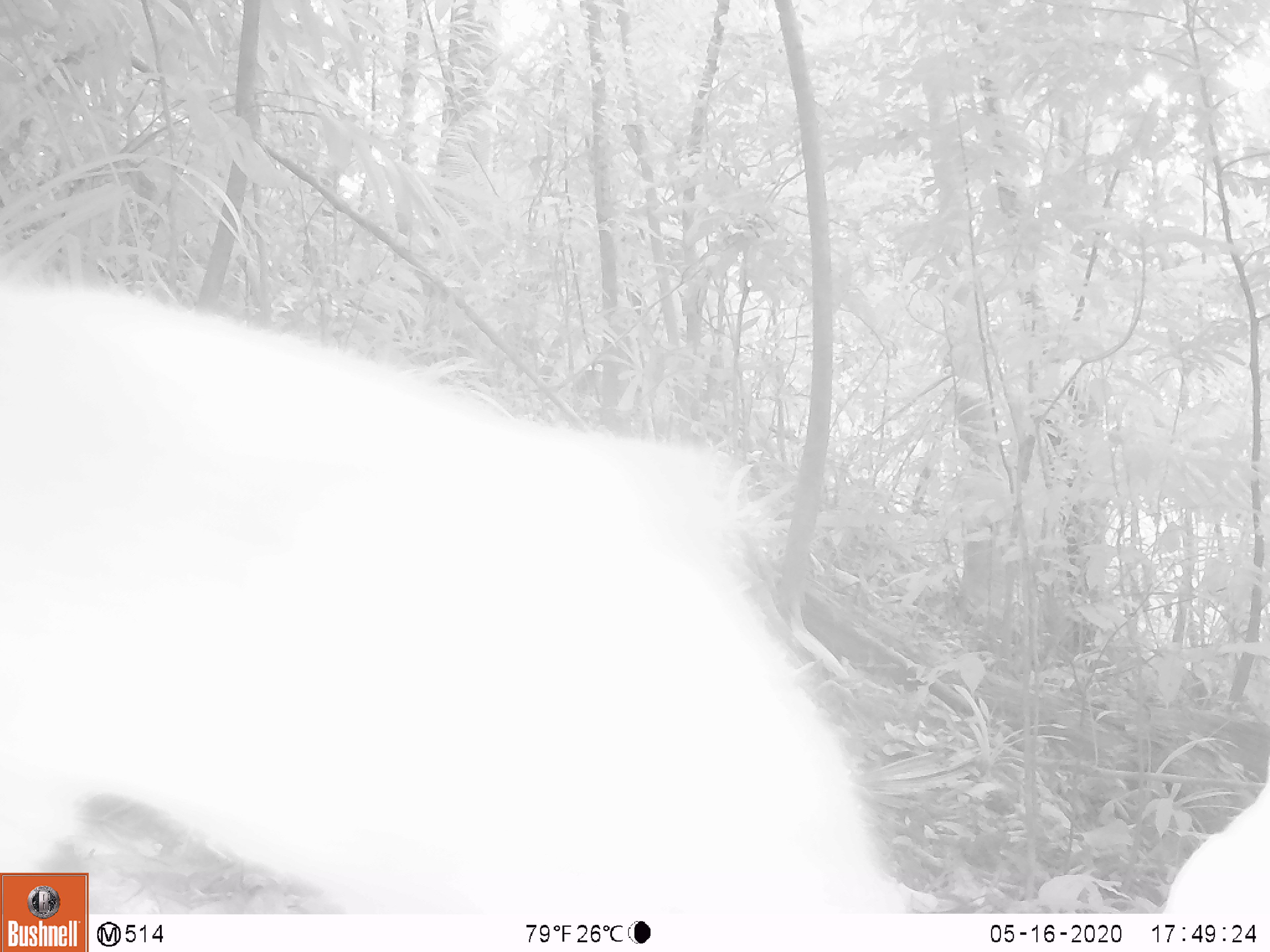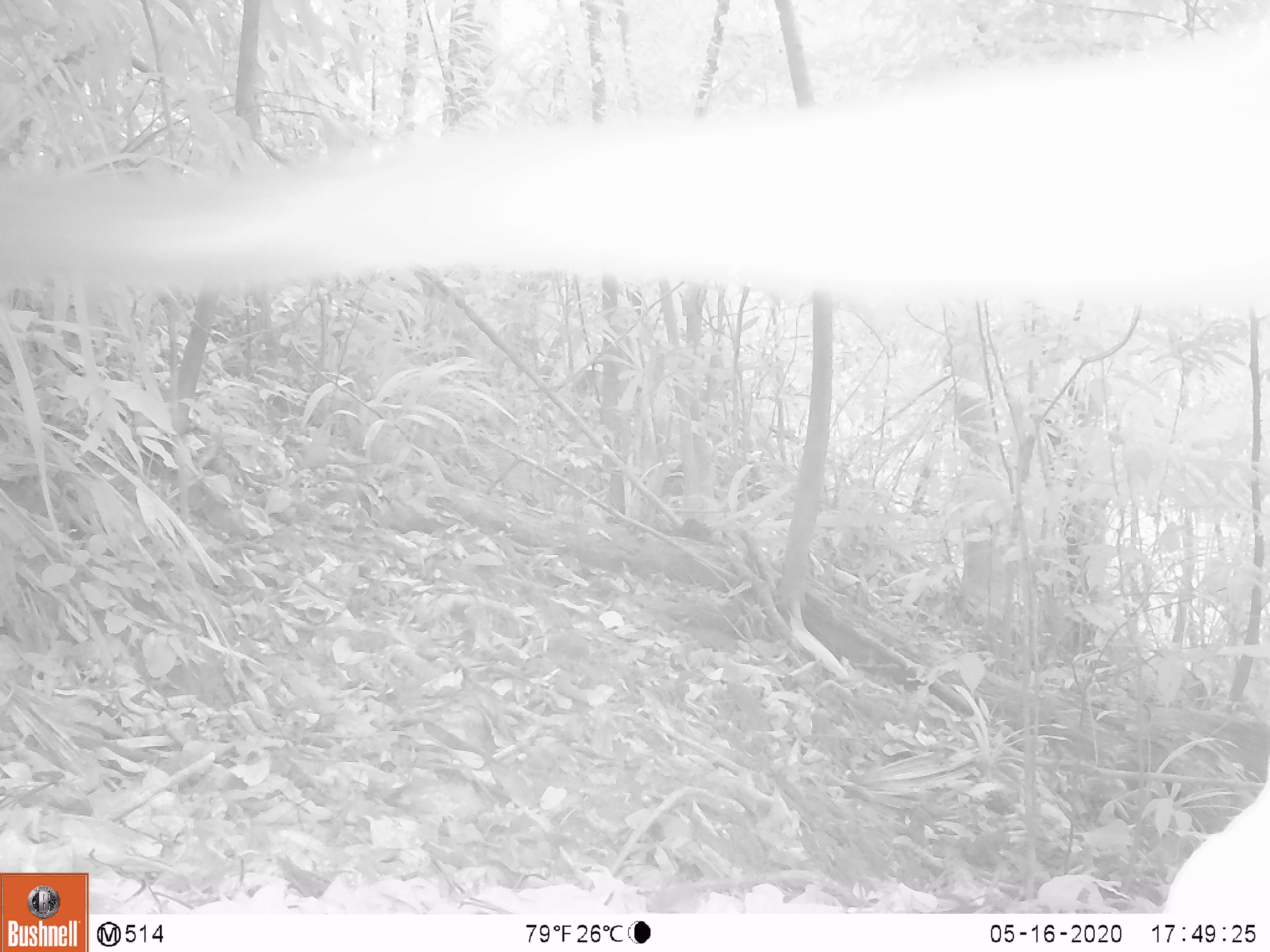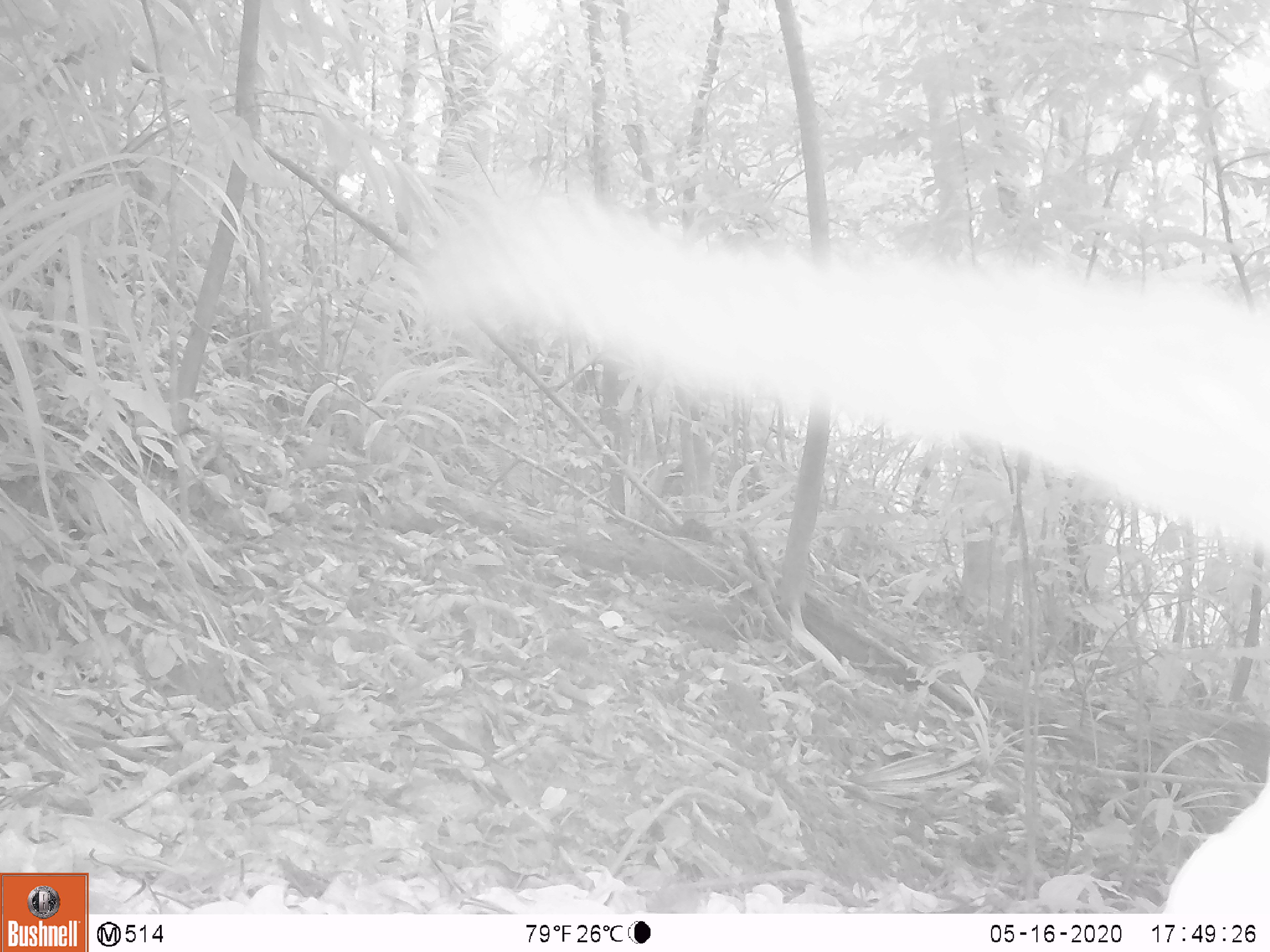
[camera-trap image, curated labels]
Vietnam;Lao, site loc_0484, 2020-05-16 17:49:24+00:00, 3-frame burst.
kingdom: Animalia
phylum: Chordata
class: Mammalia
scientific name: Mammalia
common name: mammal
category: unidentified small mammal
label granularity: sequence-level